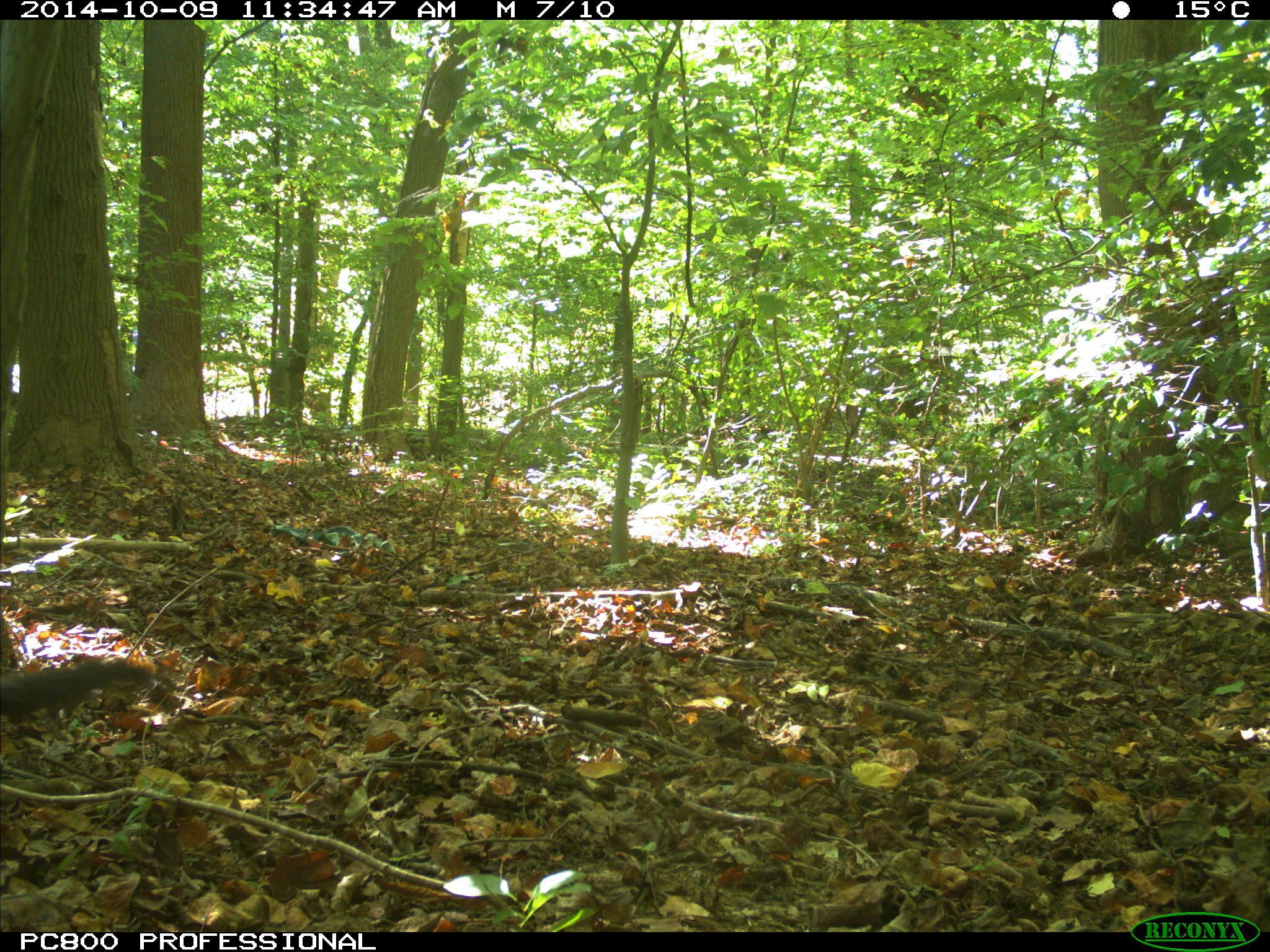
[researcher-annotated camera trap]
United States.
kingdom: Animalia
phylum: Chordata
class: Mammalia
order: Rodentia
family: Sciuridae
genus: Sciurus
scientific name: Sciurus carolinensis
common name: eastern gray squirrel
Eastern Gray Squirrel (Sciurus carolinensis).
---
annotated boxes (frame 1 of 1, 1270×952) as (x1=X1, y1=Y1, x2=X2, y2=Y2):
Eastern Gray Squirrel: (x1=0, y1=643, x2=159, y2=736)